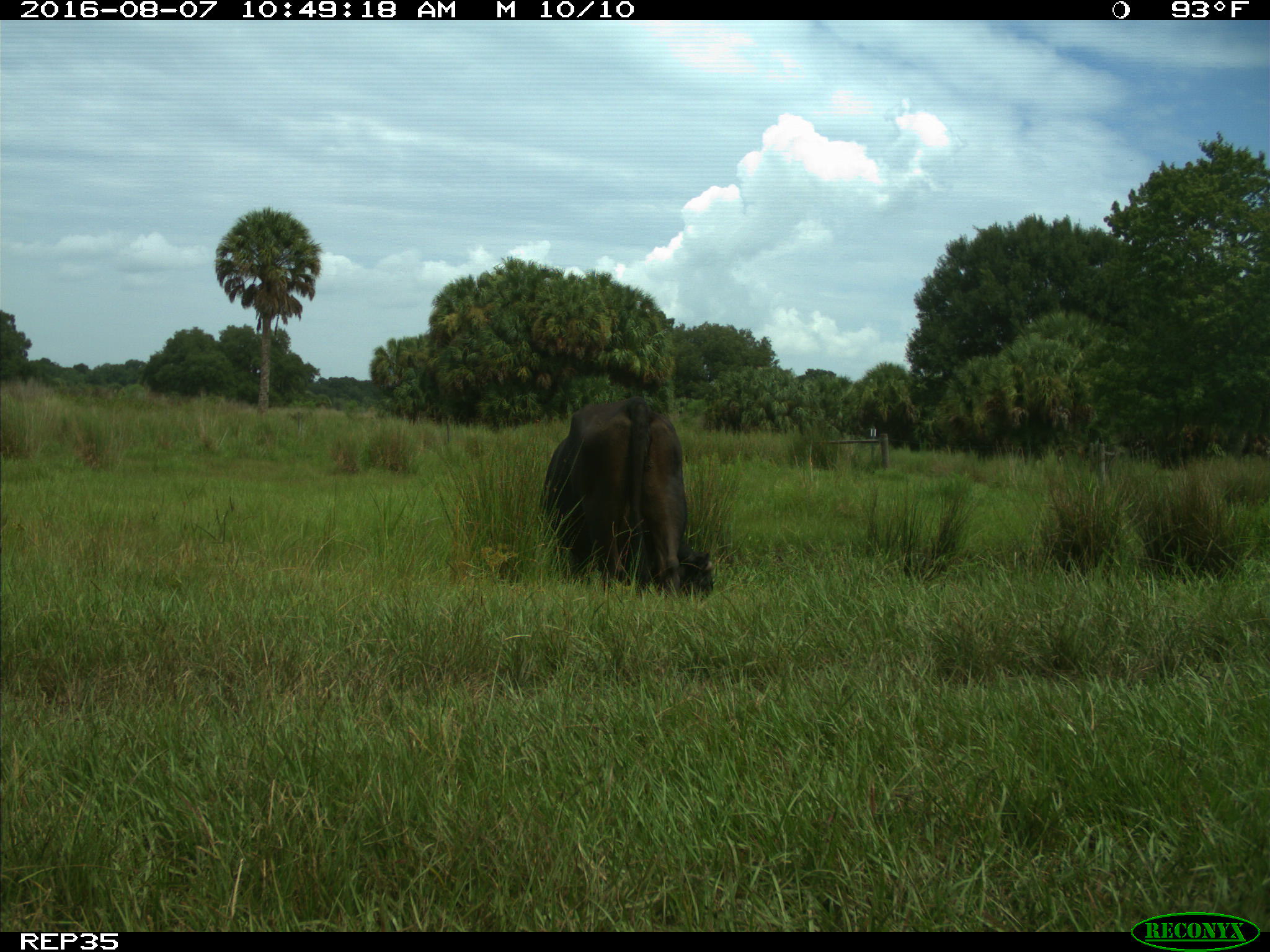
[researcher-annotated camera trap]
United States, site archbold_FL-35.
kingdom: Animalia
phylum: Chordata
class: Mammalia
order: Artiodactyla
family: Bovidae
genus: Bos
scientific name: Bos taurus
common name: domestic cow